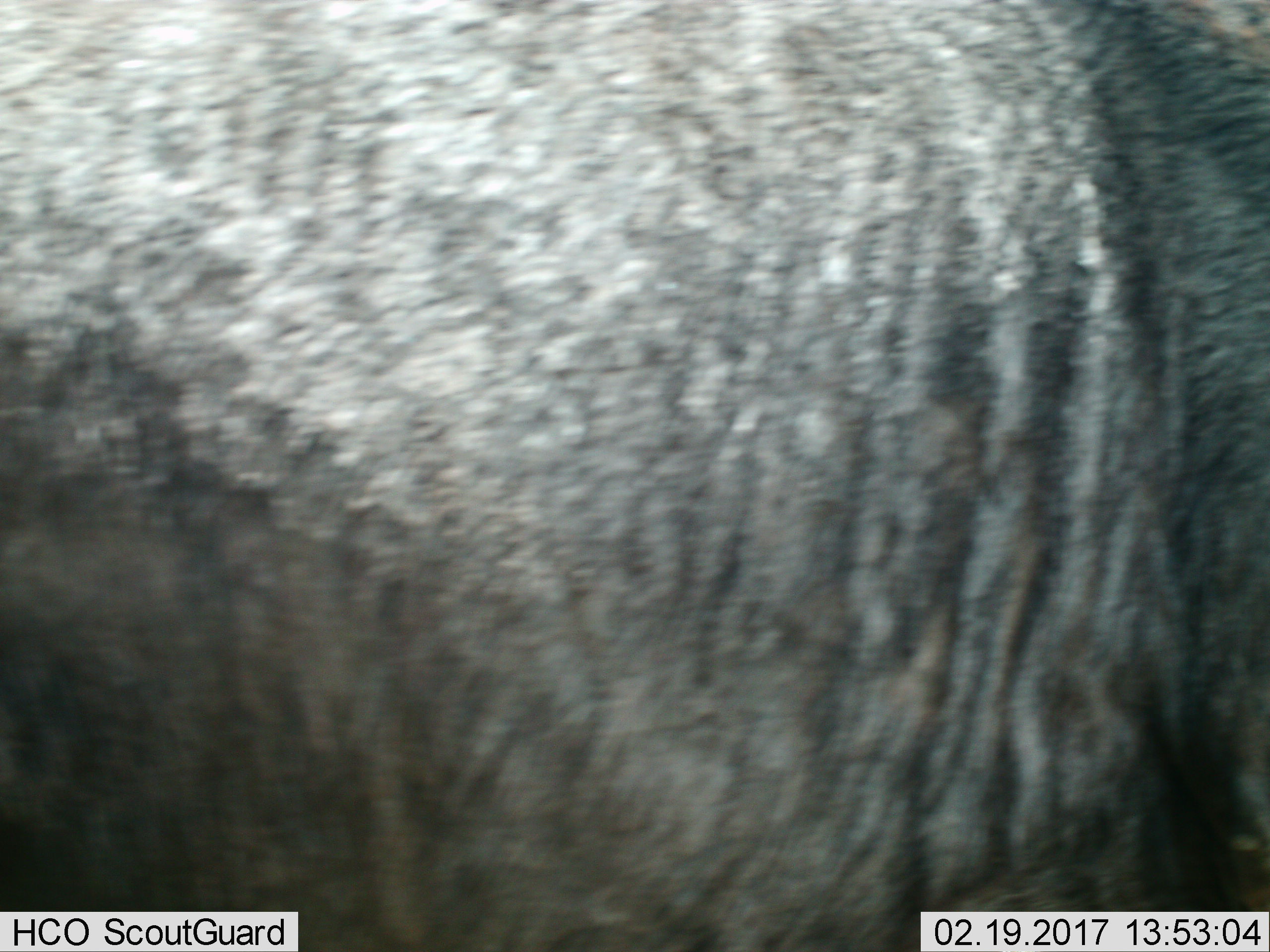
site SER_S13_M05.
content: unidentified animal